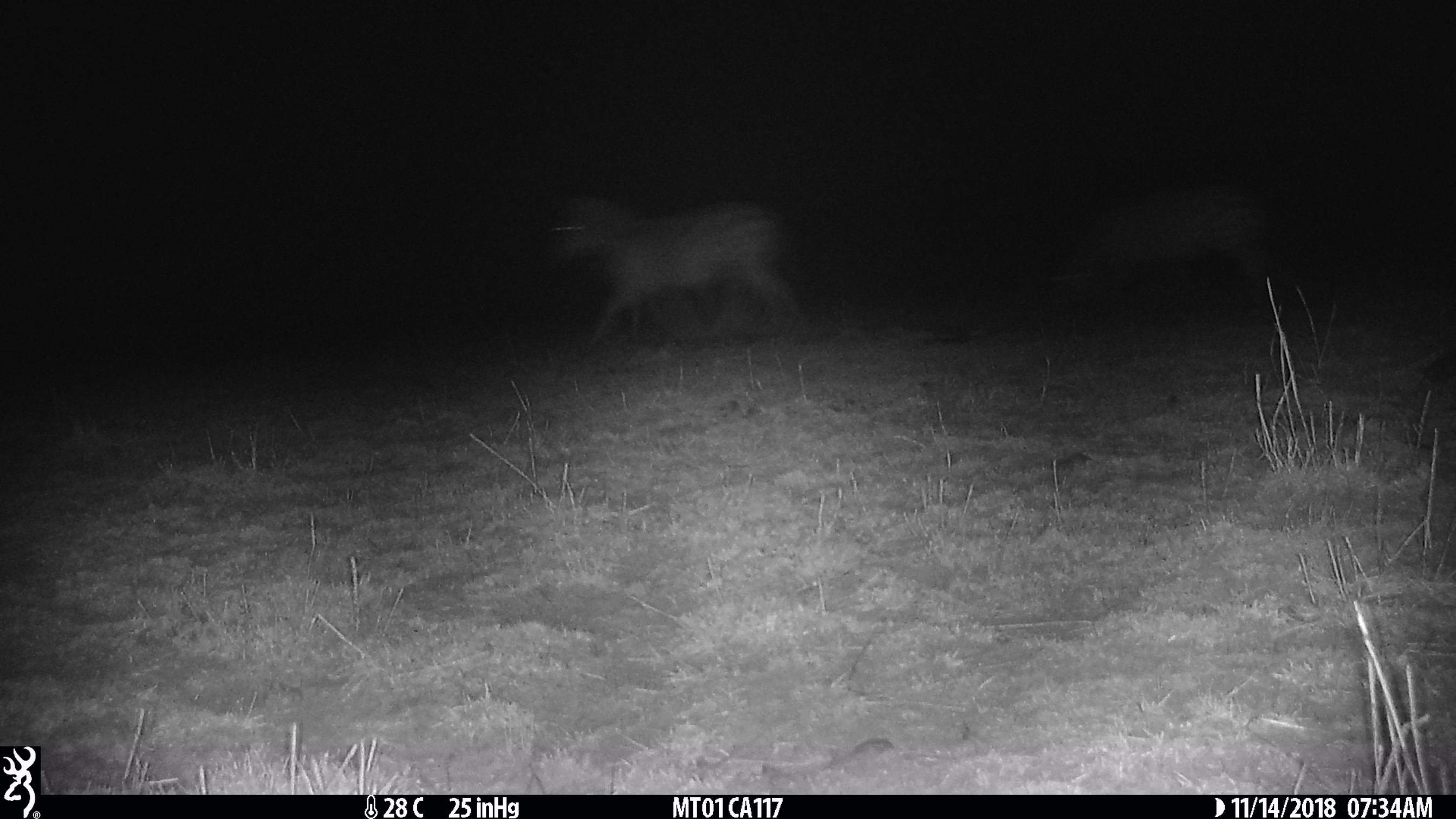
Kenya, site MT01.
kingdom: Animalia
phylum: Chordata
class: Mammalia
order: Perissodactyla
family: Equidae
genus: Equus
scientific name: Equus quagga burchellii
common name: burchell's zebra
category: zebra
Zebra (burchell's zebra) (Equus quagga burchellii).